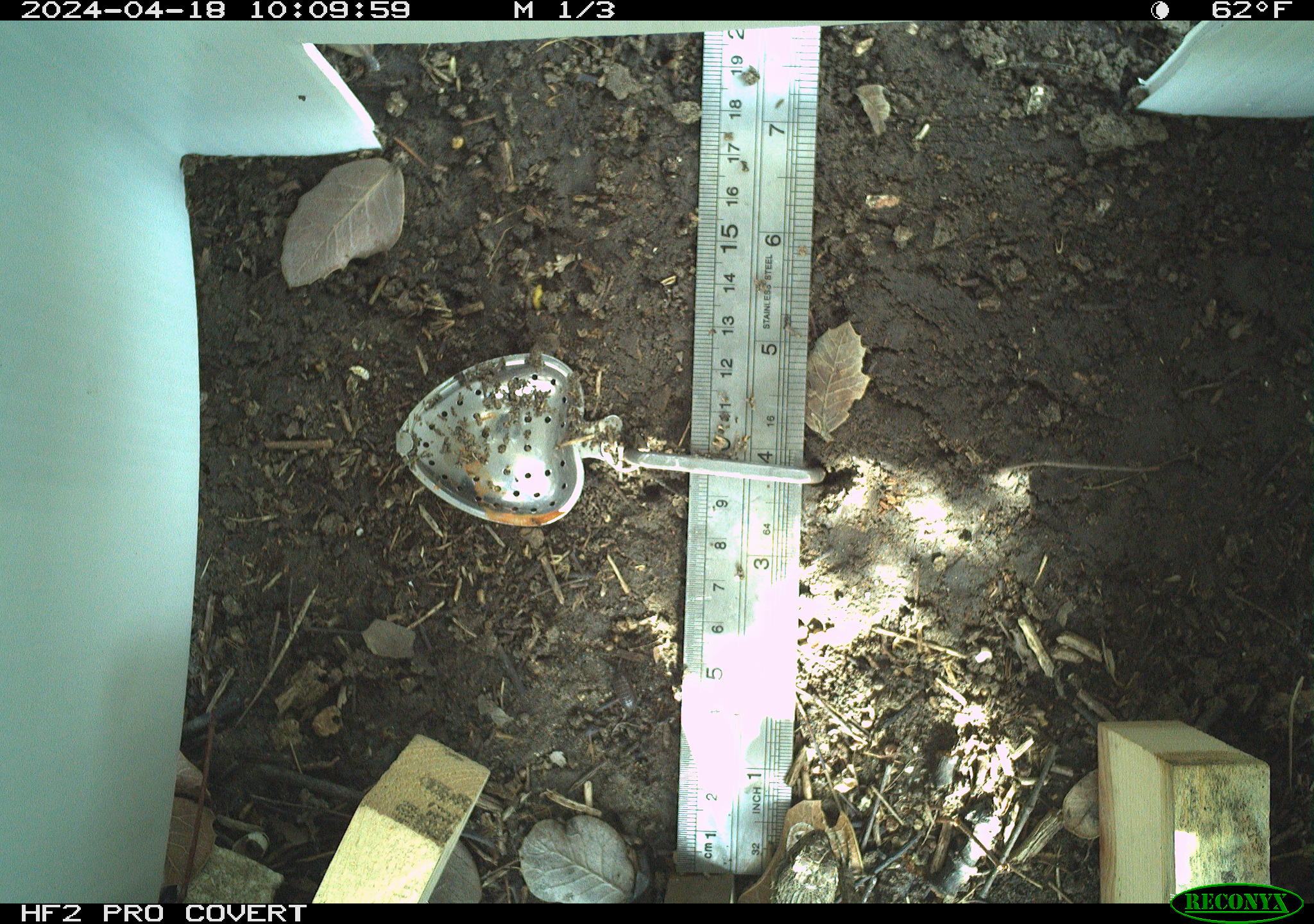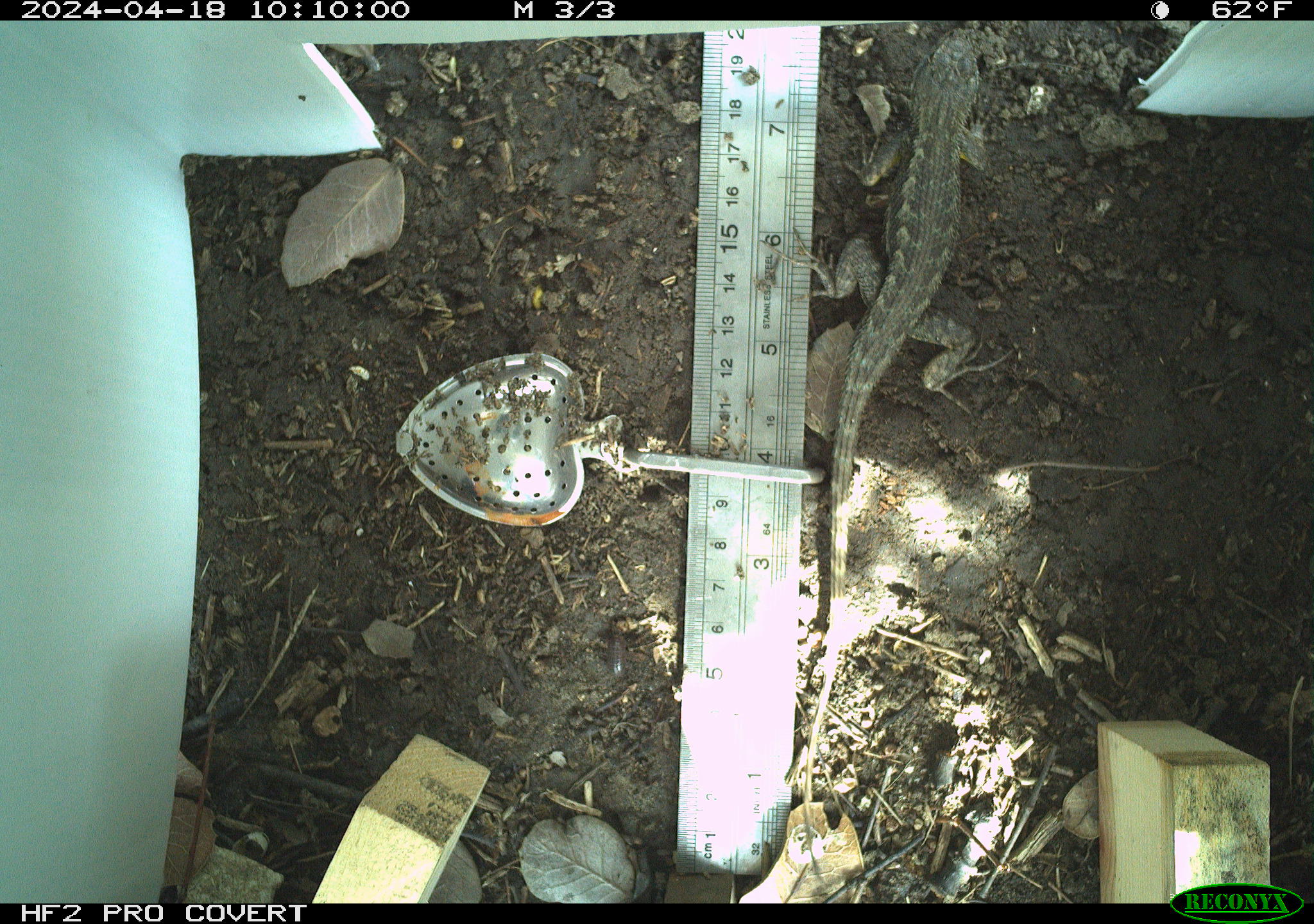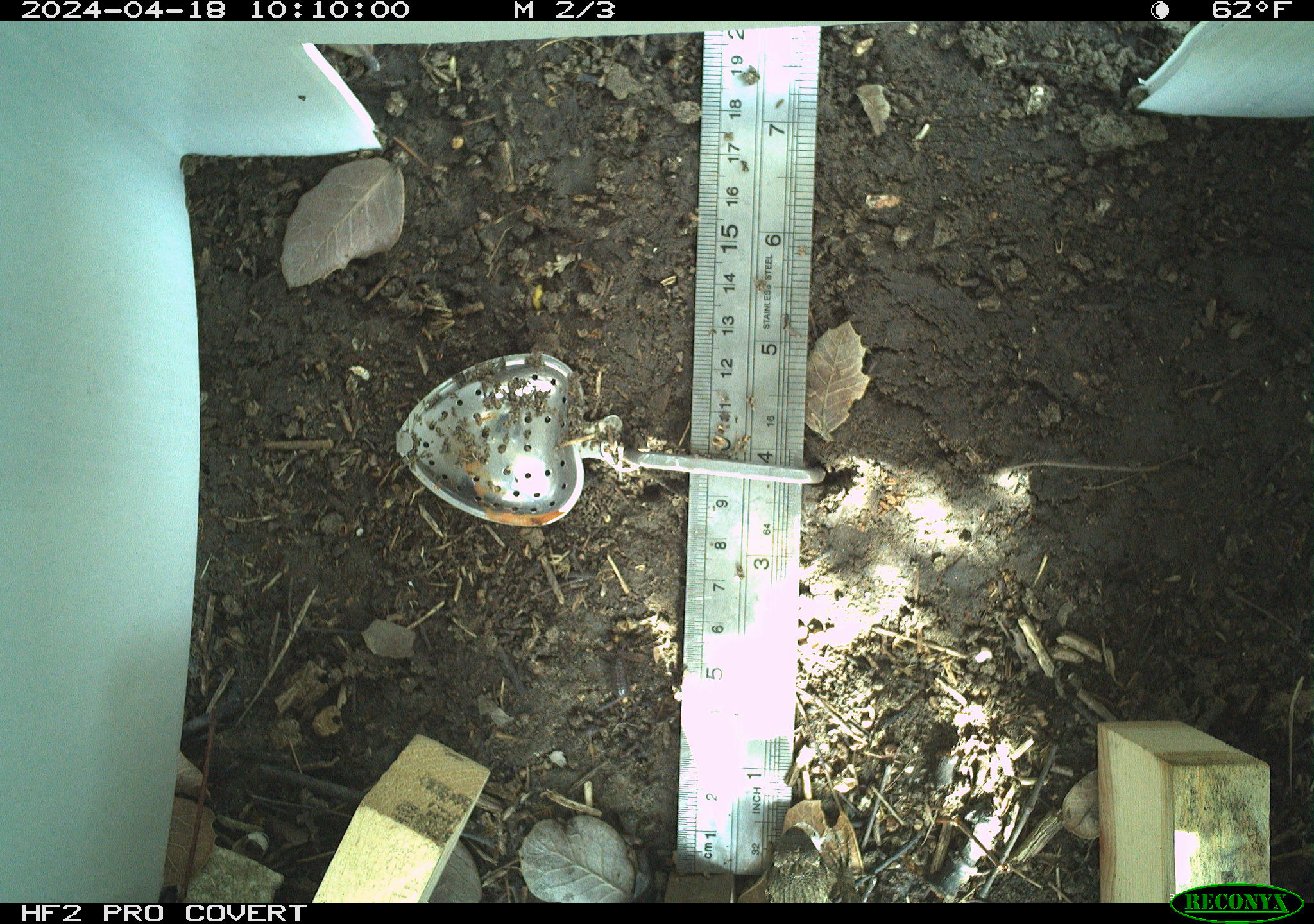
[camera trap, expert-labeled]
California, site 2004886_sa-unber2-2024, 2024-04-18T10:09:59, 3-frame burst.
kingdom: Animalia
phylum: Chordata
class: Reptilia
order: Squamata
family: Phrynosomatidae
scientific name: Phrynosomatidae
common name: phrynosomatid lizards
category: phrynosomatidae family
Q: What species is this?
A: Phrynosomatidae family (phrynosomatid lizards) (Phrynosomatidae).